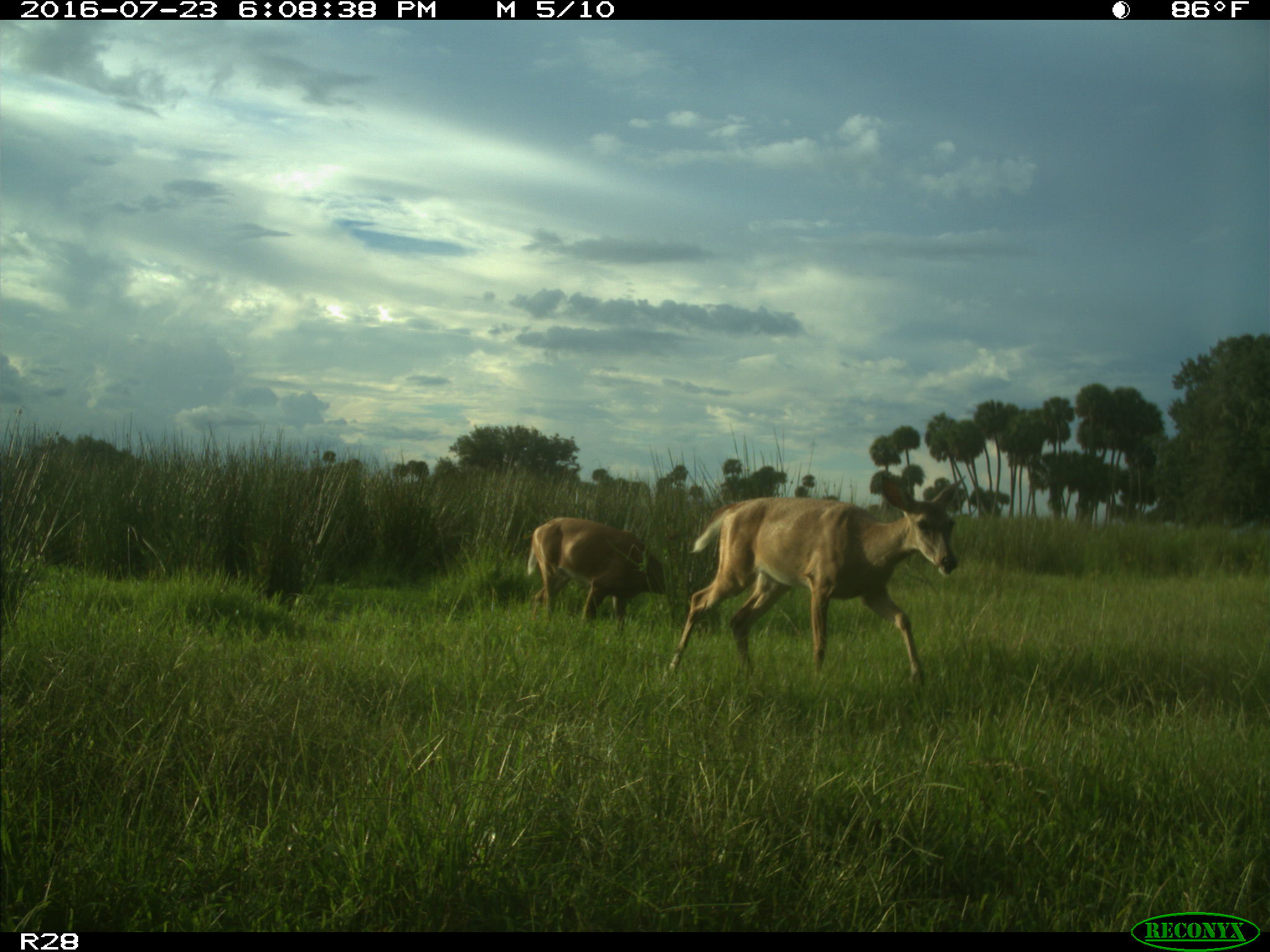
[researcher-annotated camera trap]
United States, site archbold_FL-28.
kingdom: Animalia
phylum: Chordata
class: Mammalia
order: Artiodactyla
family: Cervidae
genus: Odocoileus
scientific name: Odocoileus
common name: deer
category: unidentified deer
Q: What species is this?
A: Unidentified deer (deer) (Odocoileus).